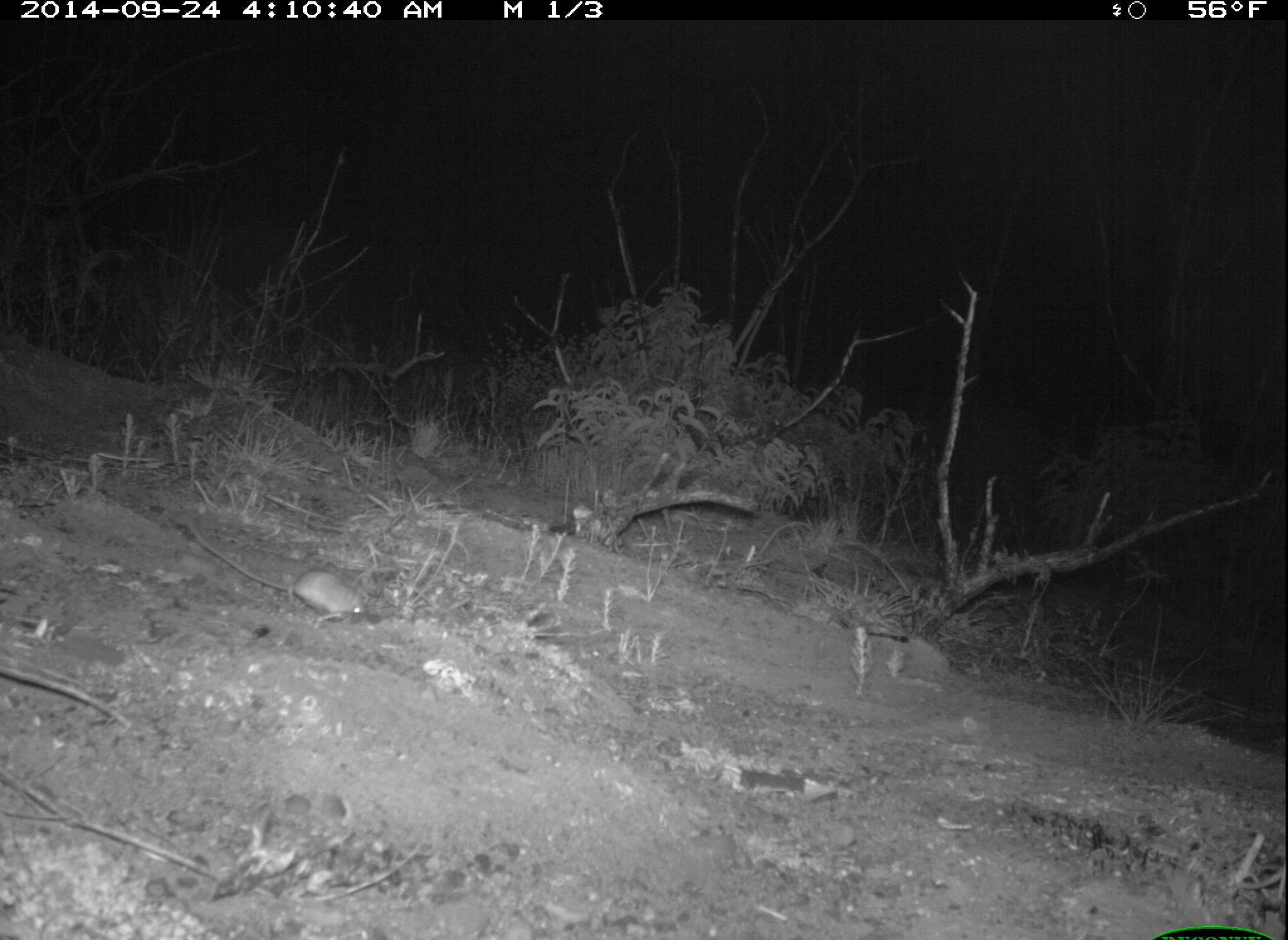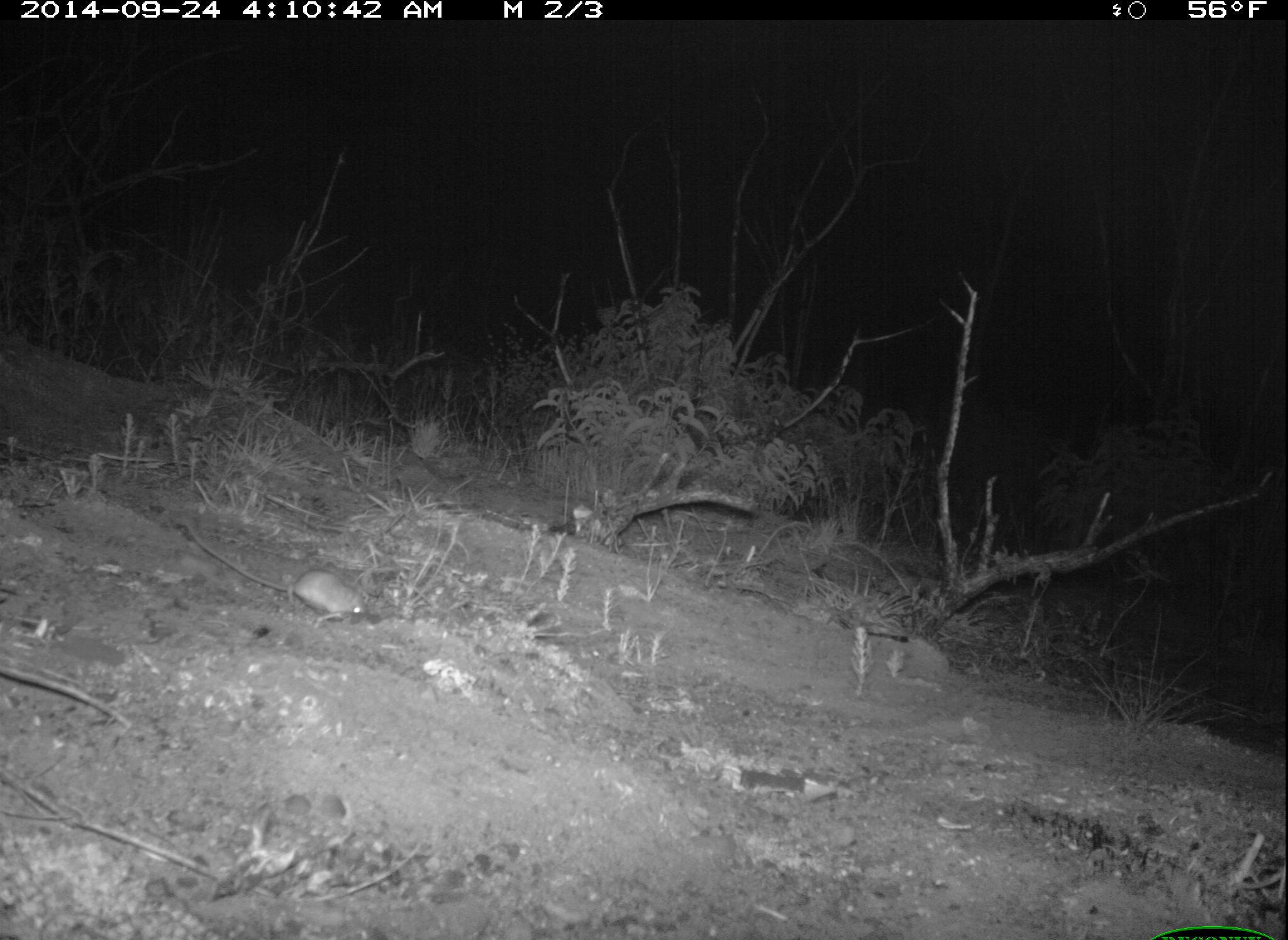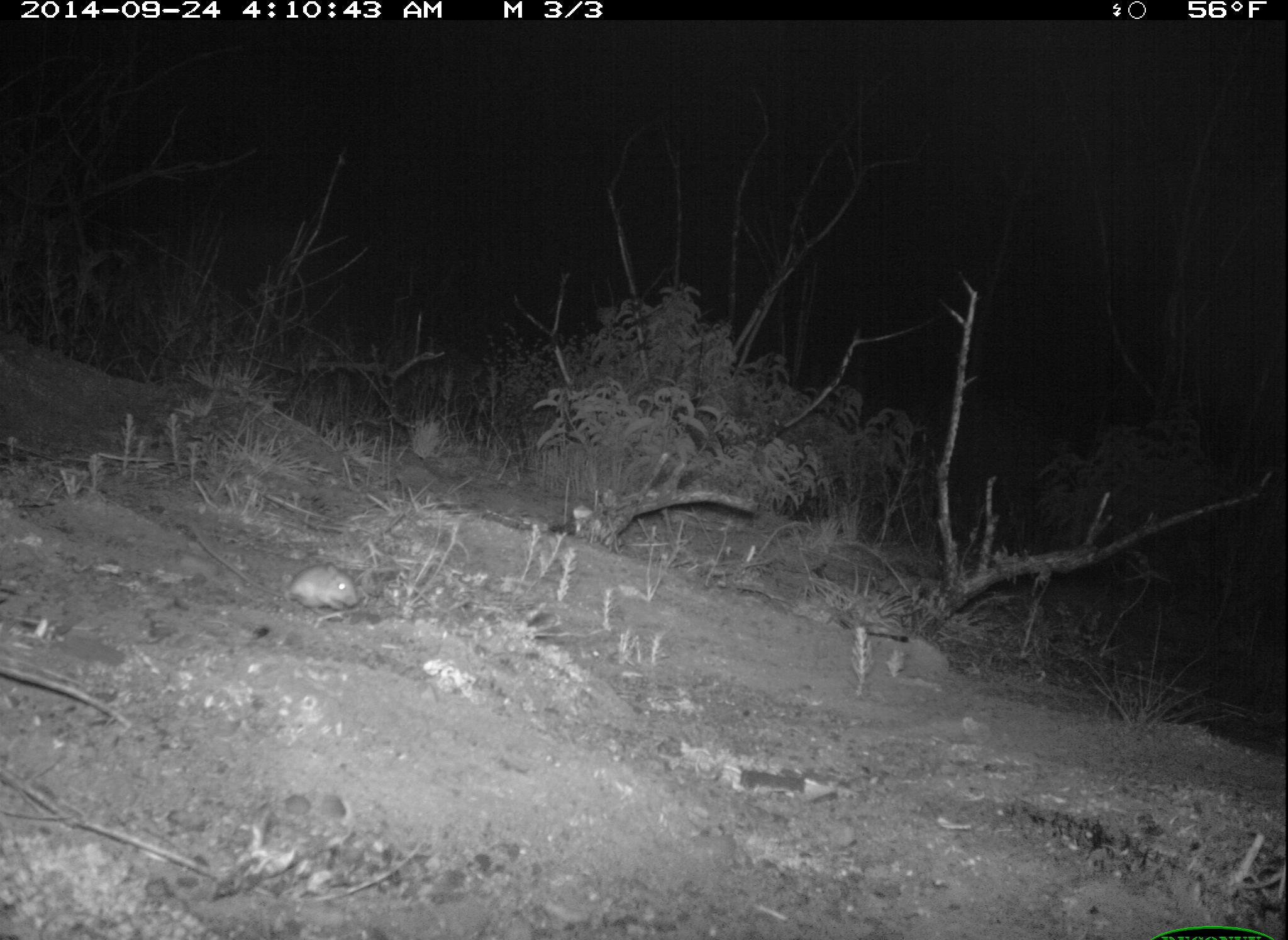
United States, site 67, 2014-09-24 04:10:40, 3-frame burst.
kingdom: Animalia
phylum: Chordata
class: Mammalia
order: Rodentia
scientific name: Rodentia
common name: rodent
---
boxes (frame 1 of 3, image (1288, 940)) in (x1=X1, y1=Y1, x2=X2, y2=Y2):
rodent: (x1=192, y1=518, x2=369, y2=620)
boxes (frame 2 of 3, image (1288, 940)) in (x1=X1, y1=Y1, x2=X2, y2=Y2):
rodent: (x1=176, y1=514, x2=372, y2=620)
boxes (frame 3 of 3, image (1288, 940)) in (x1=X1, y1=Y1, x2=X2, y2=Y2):
rodent: (x1=186, y1=522, x2=359, y2=616)